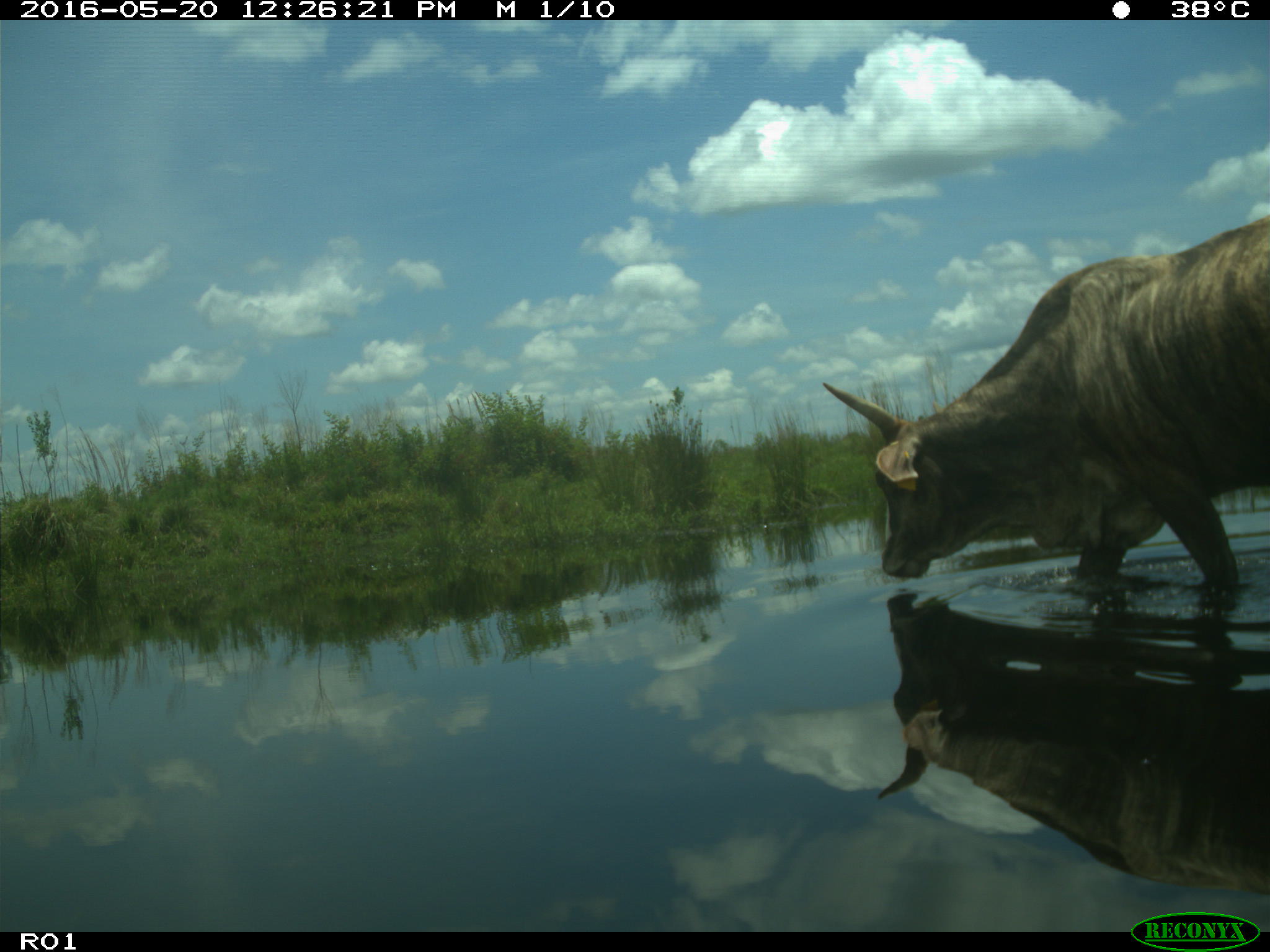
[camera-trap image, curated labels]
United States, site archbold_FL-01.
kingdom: Animalia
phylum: Chordata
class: Mammalia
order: Artiodactyla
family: Bovidae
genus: Bos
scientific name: Bos taurus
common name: domestic cow